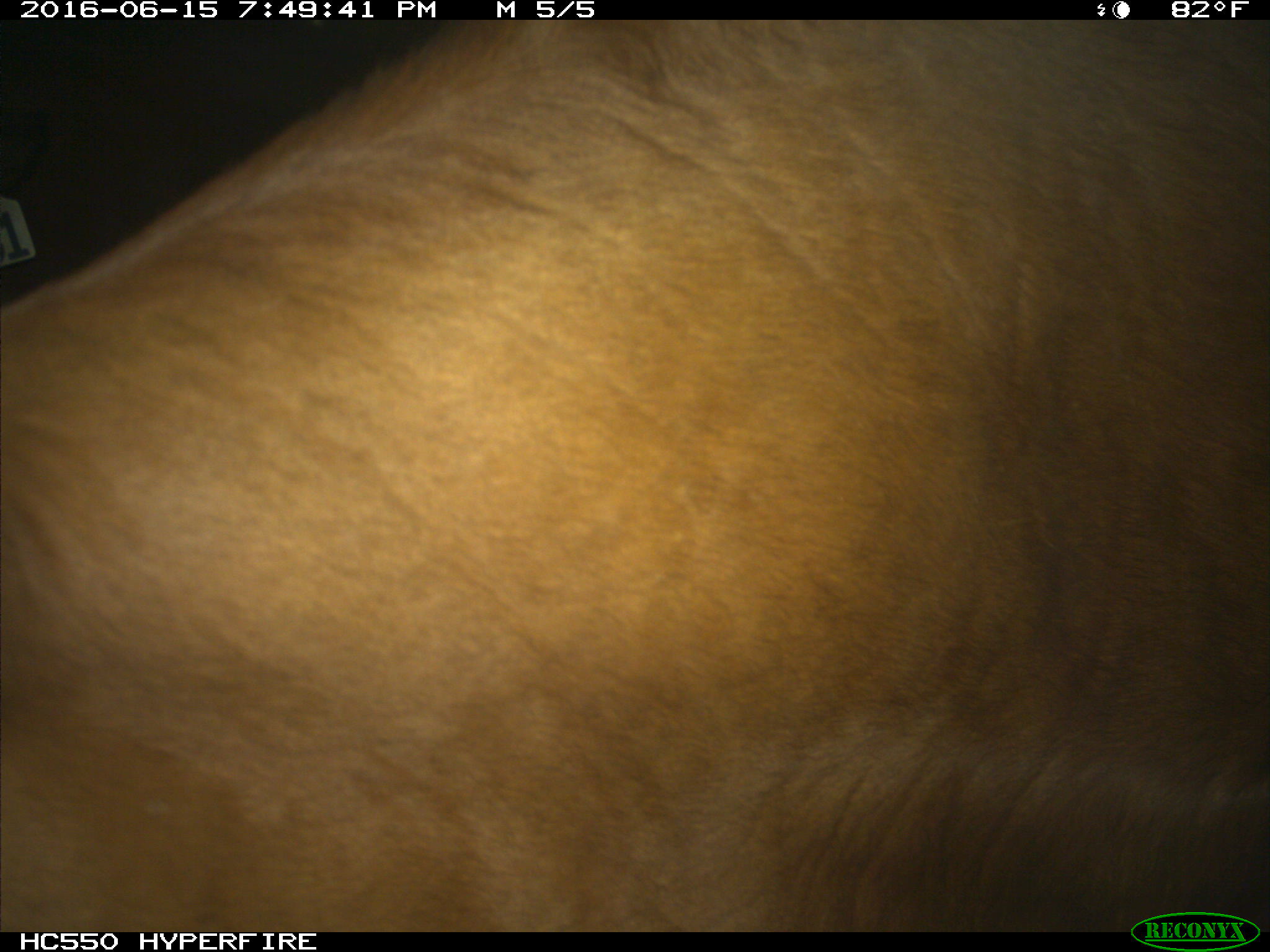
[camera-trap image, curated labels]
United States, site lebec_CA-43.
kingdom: Animalia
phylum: Chordata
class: Mammalia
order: Artiodactyla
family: Bovidae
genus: Bos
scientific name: Bos taurus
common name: domestic cow